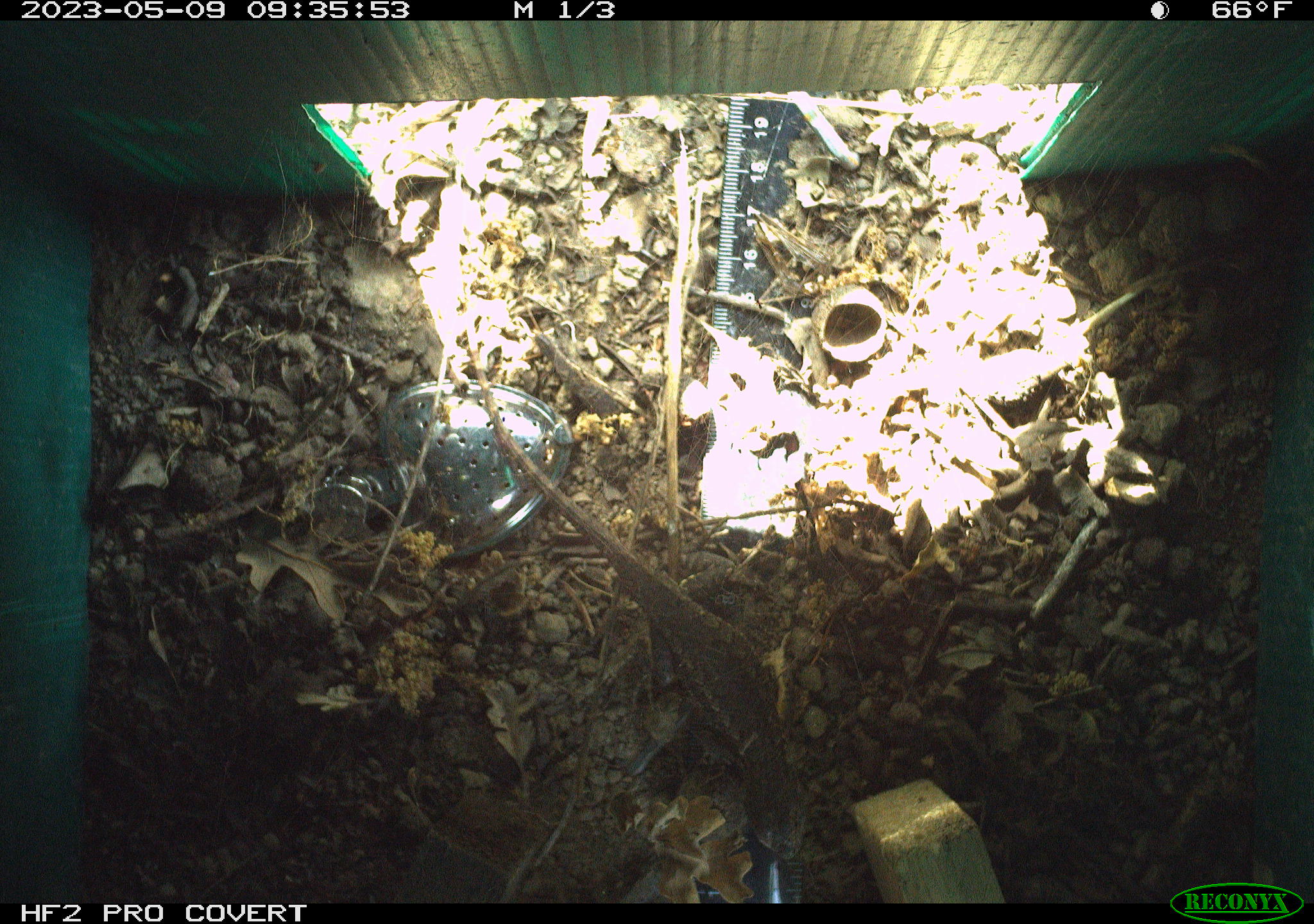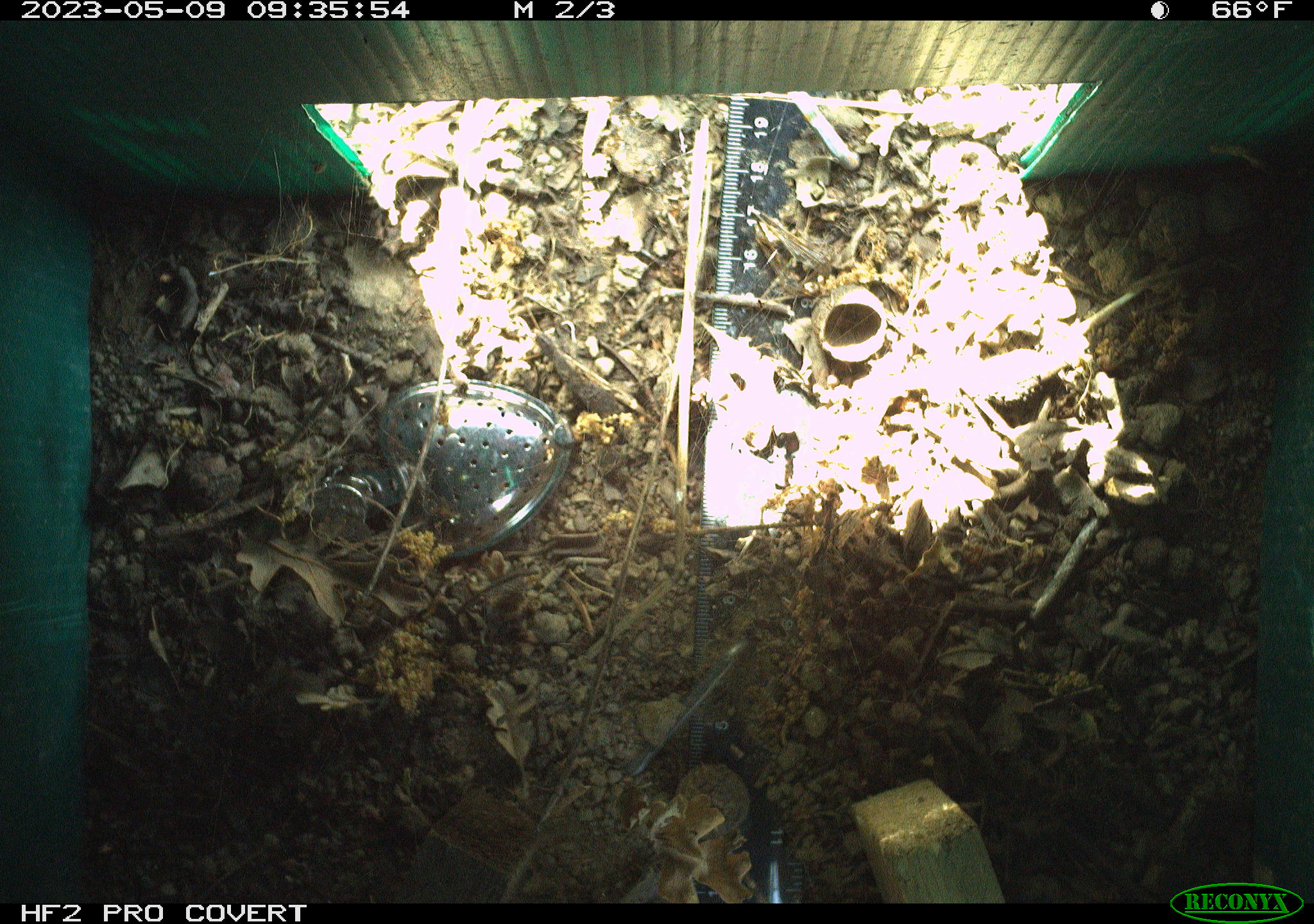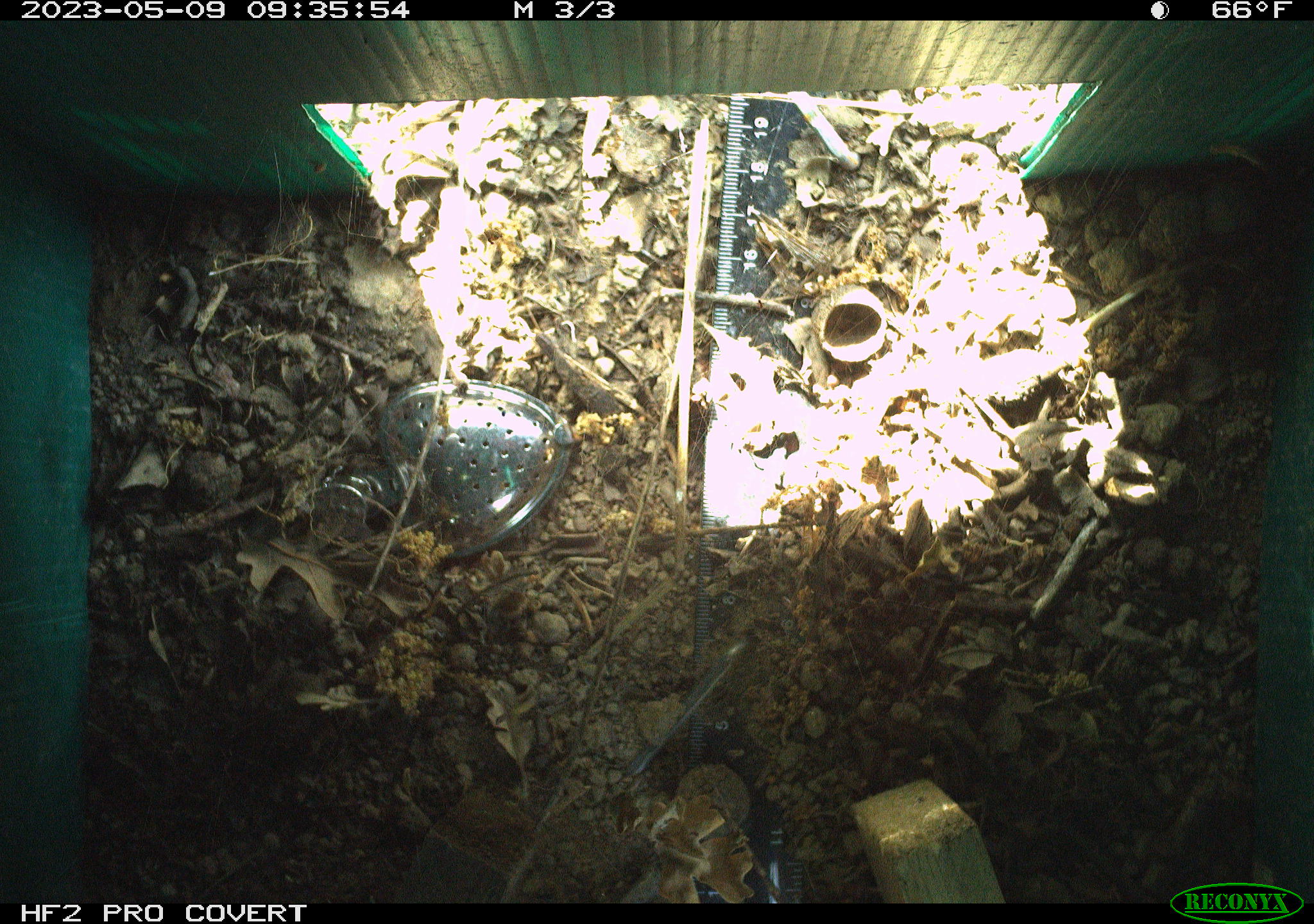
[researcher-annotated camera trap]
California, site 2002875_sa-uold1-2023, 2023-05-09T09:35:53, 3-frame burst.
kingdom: Animalia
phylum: Chordata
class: Reptilia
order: Squamata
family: Phrynosomatidae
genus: Sceloporus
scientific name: Sceloporus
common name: spiny lizards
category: sceloporus species